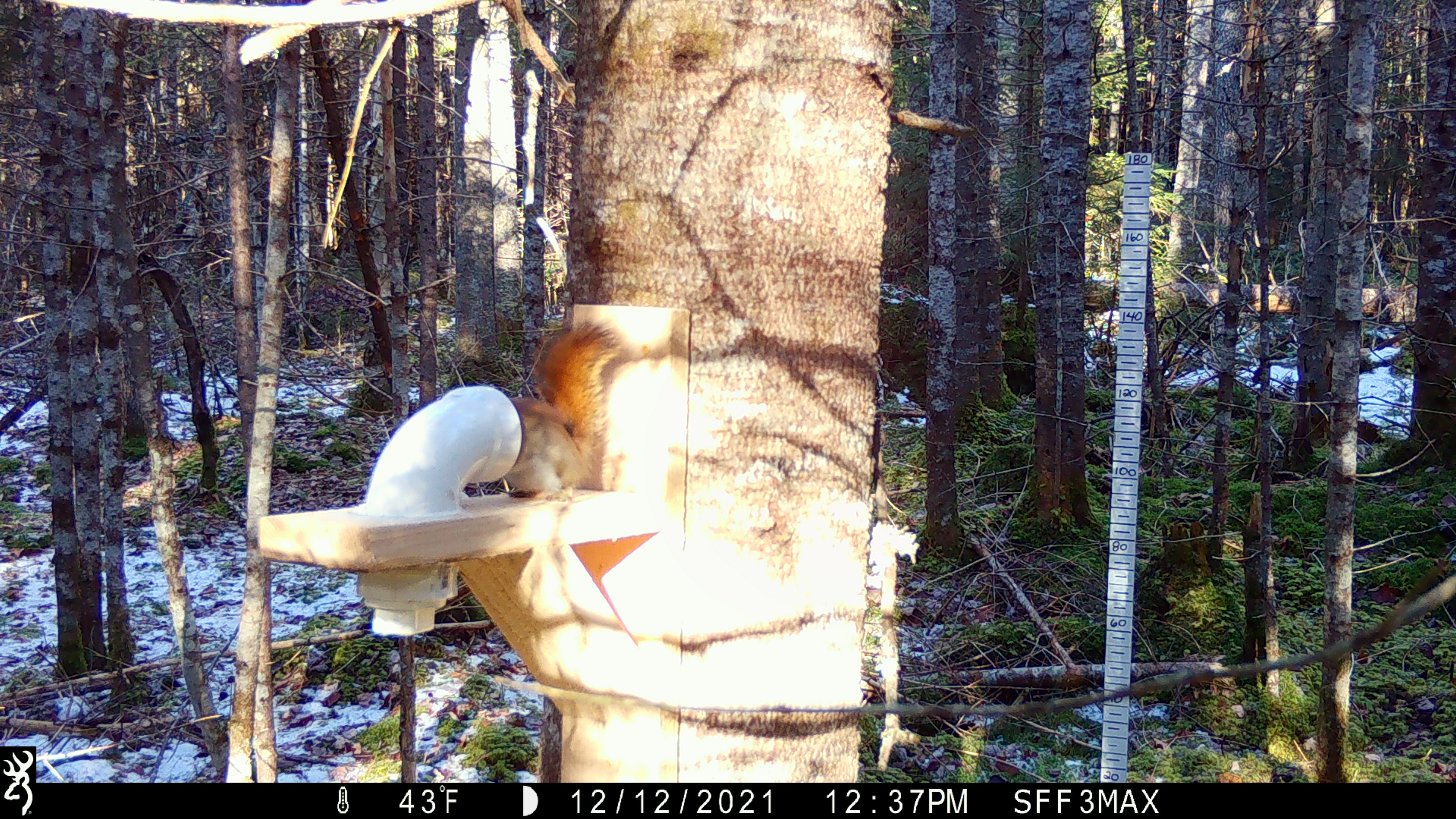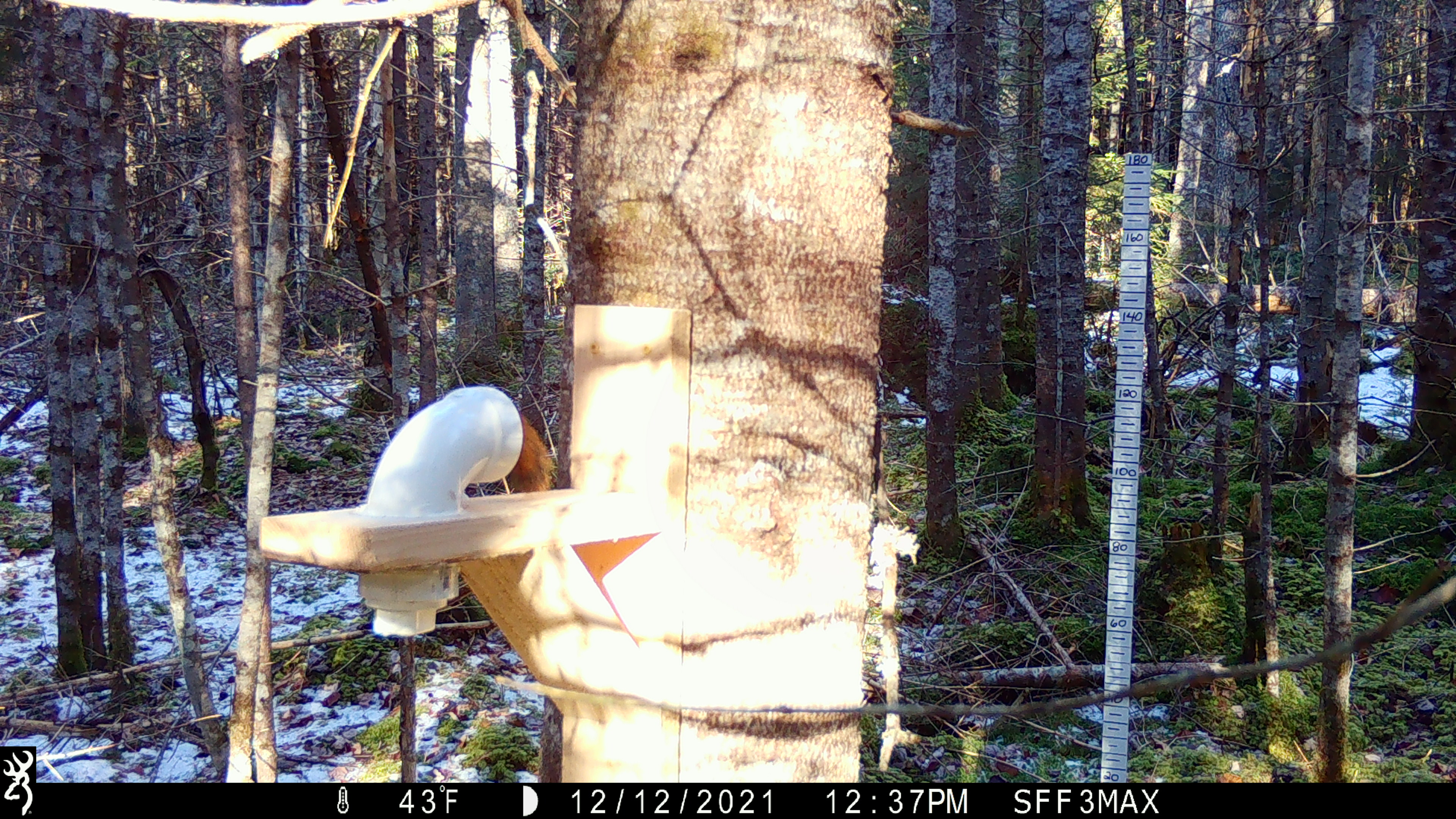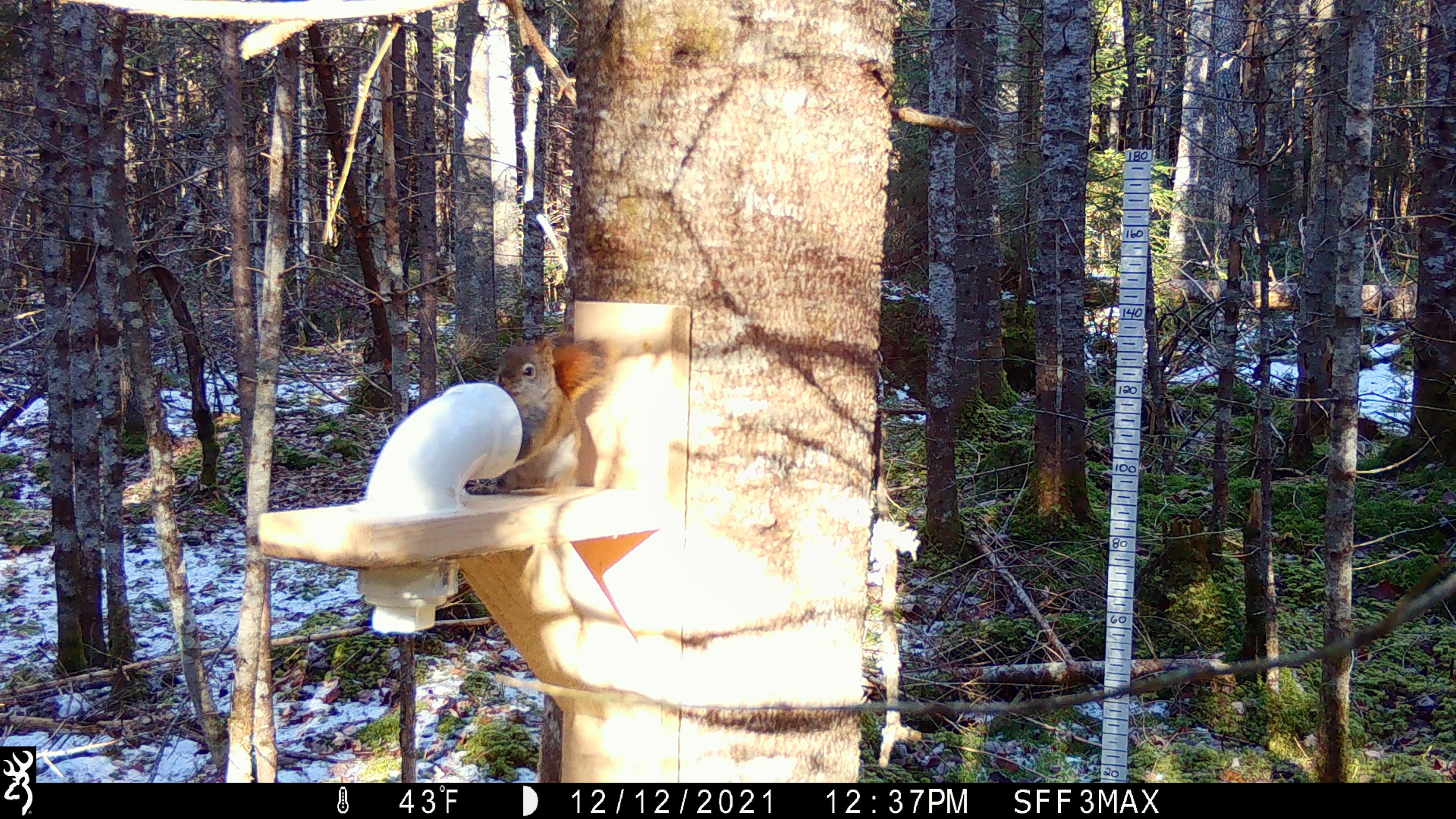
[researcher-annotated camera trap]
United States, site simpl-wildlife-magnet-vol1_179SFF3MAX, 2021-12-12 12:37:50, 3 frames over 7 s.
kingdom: Animalia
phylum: Chordata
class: Mammalia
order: Rodentia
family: Sciuridae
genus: Tamiasciurus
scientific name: Tamiasciurus hudsonicus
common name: red squirrel